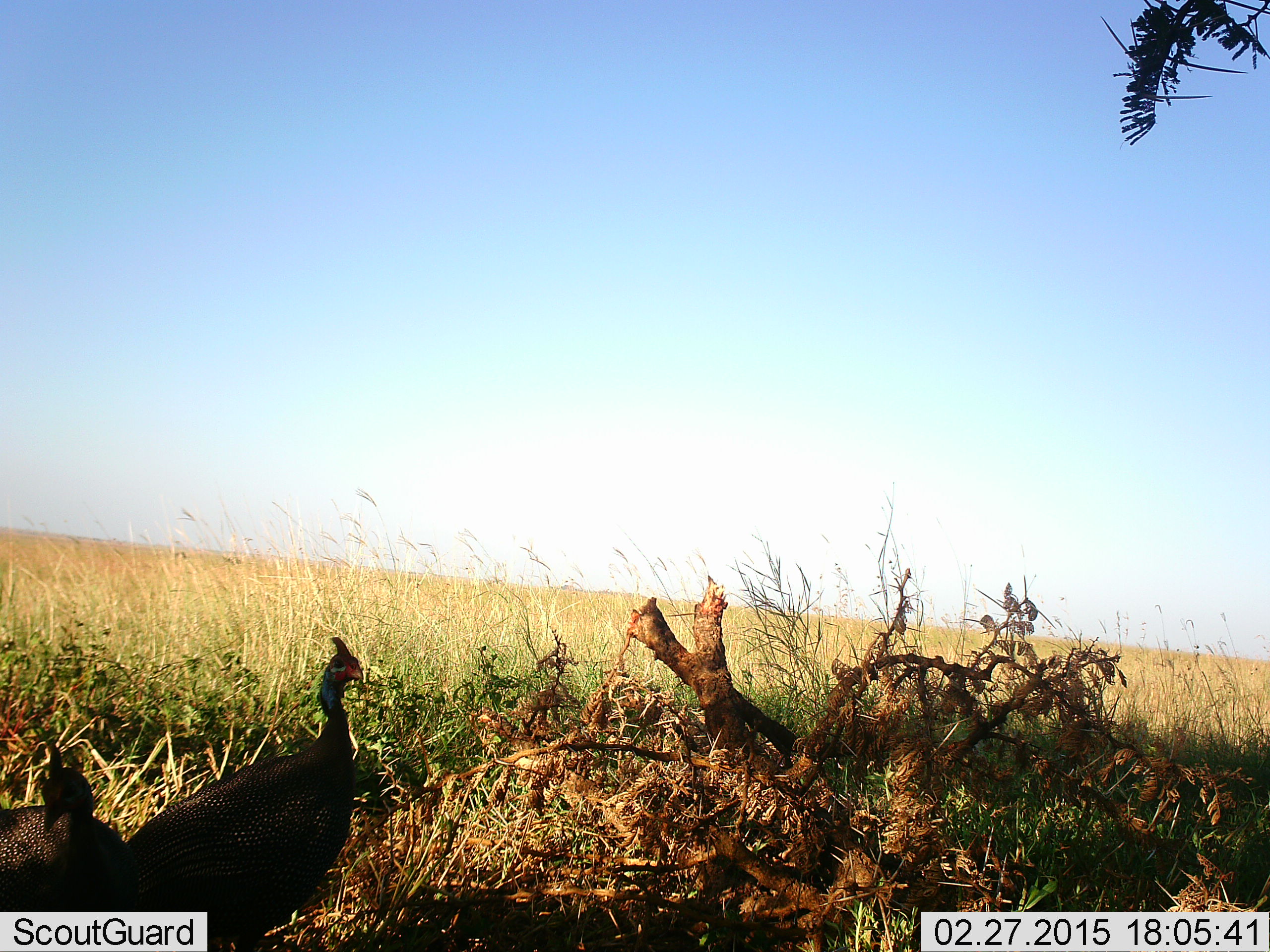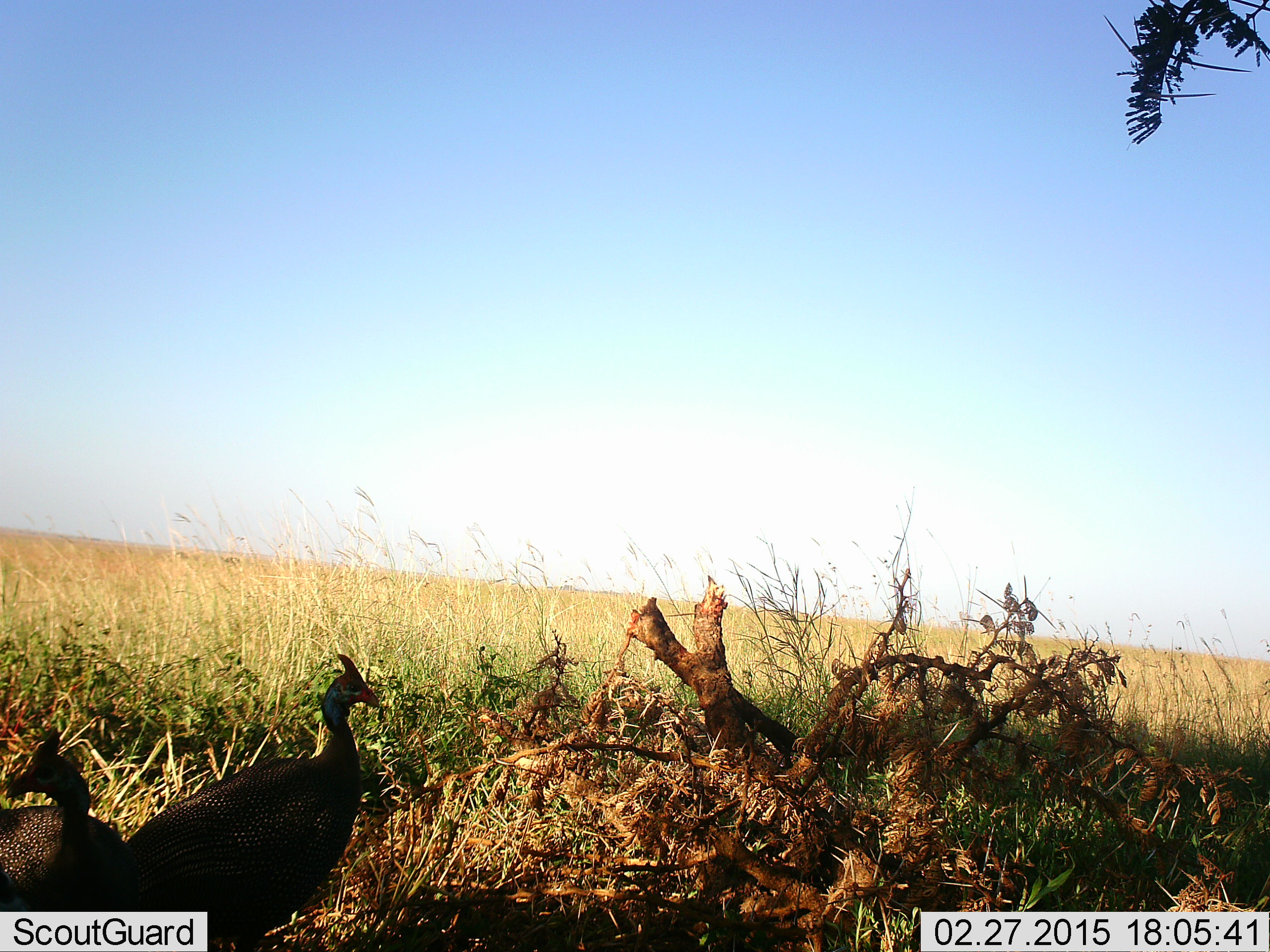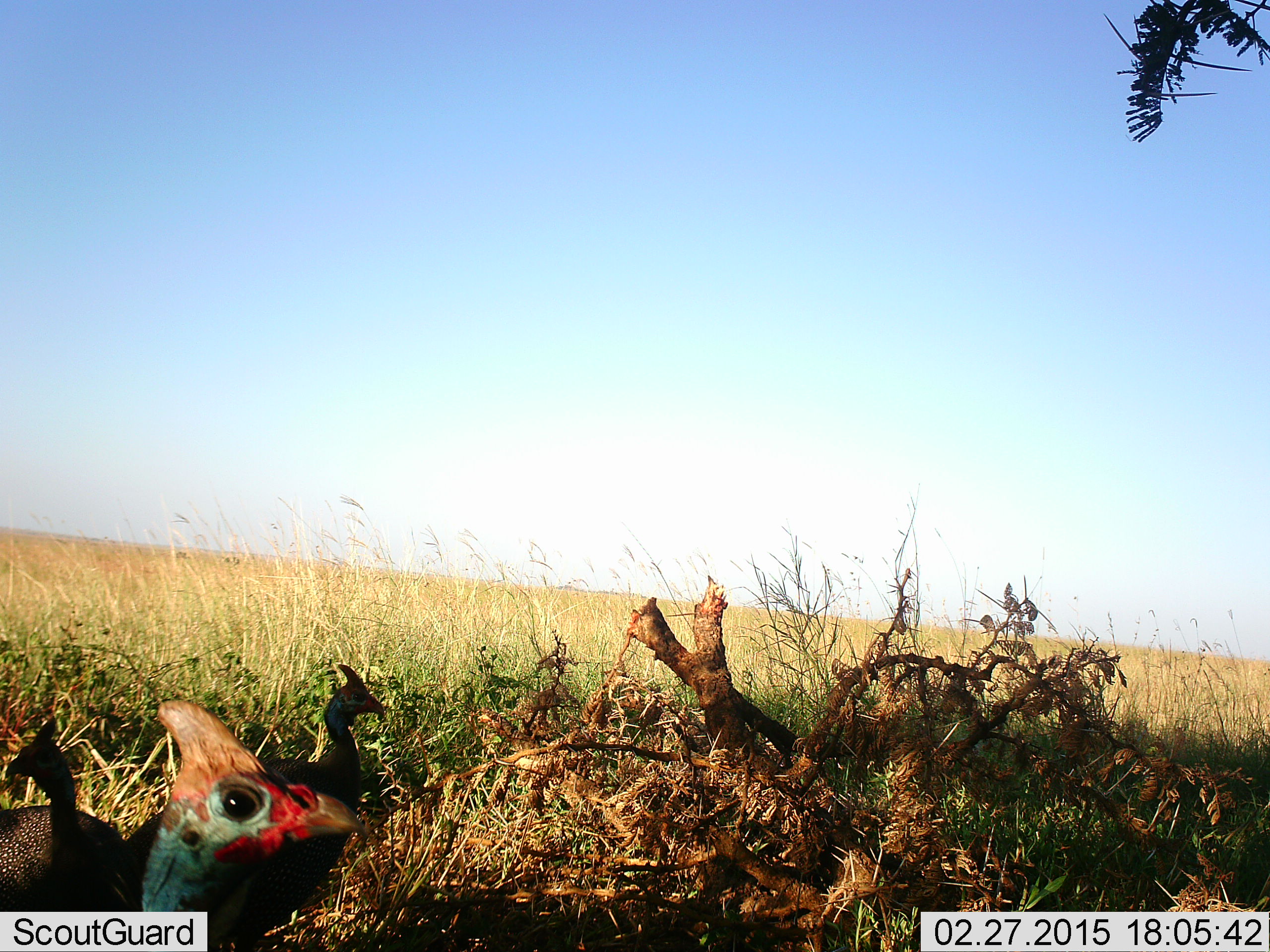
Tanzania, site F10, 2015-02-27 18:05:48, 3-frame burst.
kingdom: Animalia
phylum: Chordata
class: Aves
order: Galliformes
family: Numididae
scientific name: Numididae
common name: guinea fowl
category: guineafowl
Guineafowl (guinea fowl) (Numididae), count 3. Behavior (volunteer vote fractions): standing 70%, resting 10%, moving 40%, interacting 0%. Young present (vote fraction): 0%. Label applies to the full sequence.